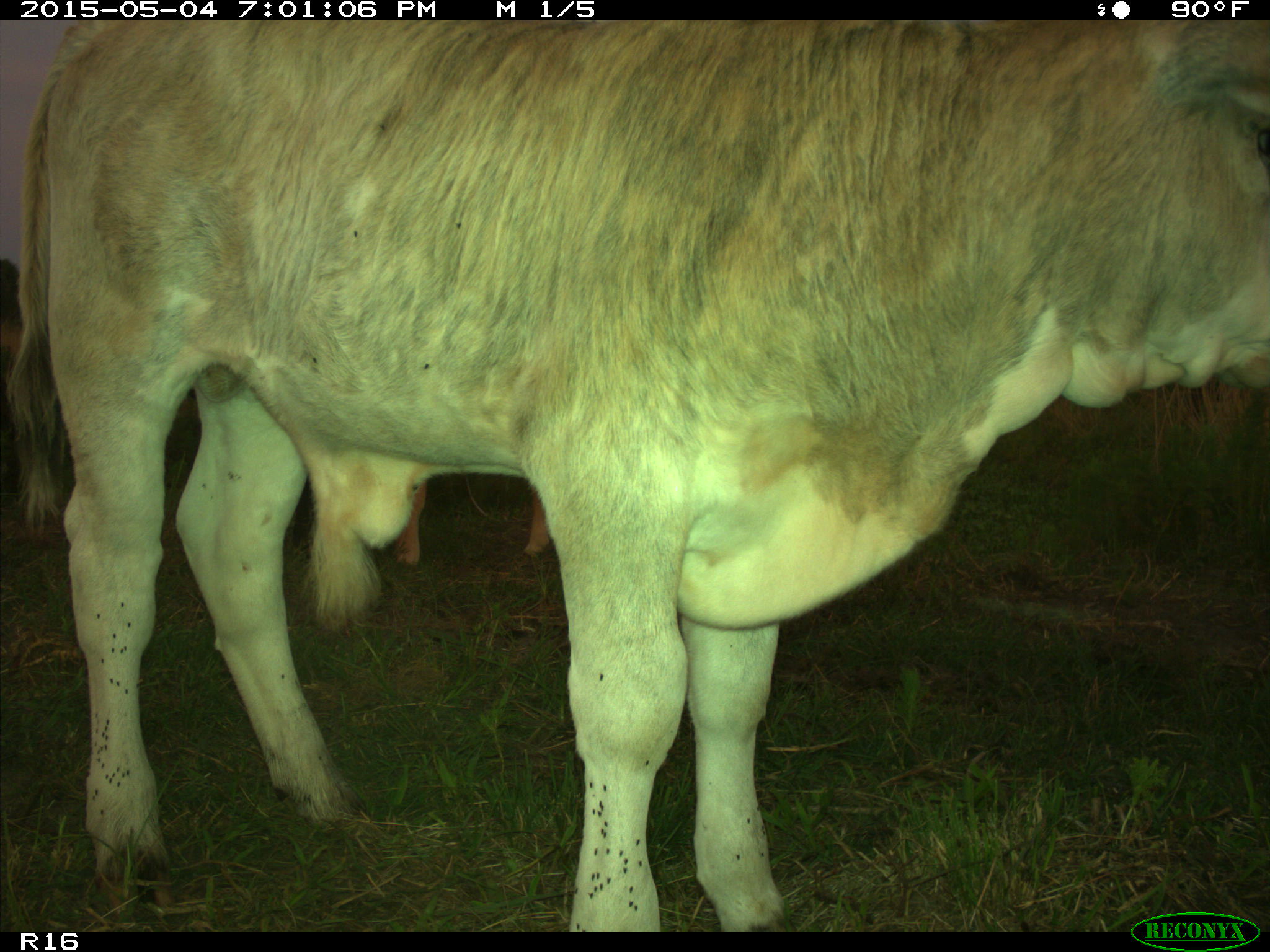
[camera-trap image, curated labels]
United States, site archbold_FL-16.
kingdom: Animalia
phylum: Chordata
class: Mammalia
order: Artiodactyla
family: Bovidae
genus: Bos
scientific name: Bos taurus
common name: domestic cow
Bos taurus (domestic cow).